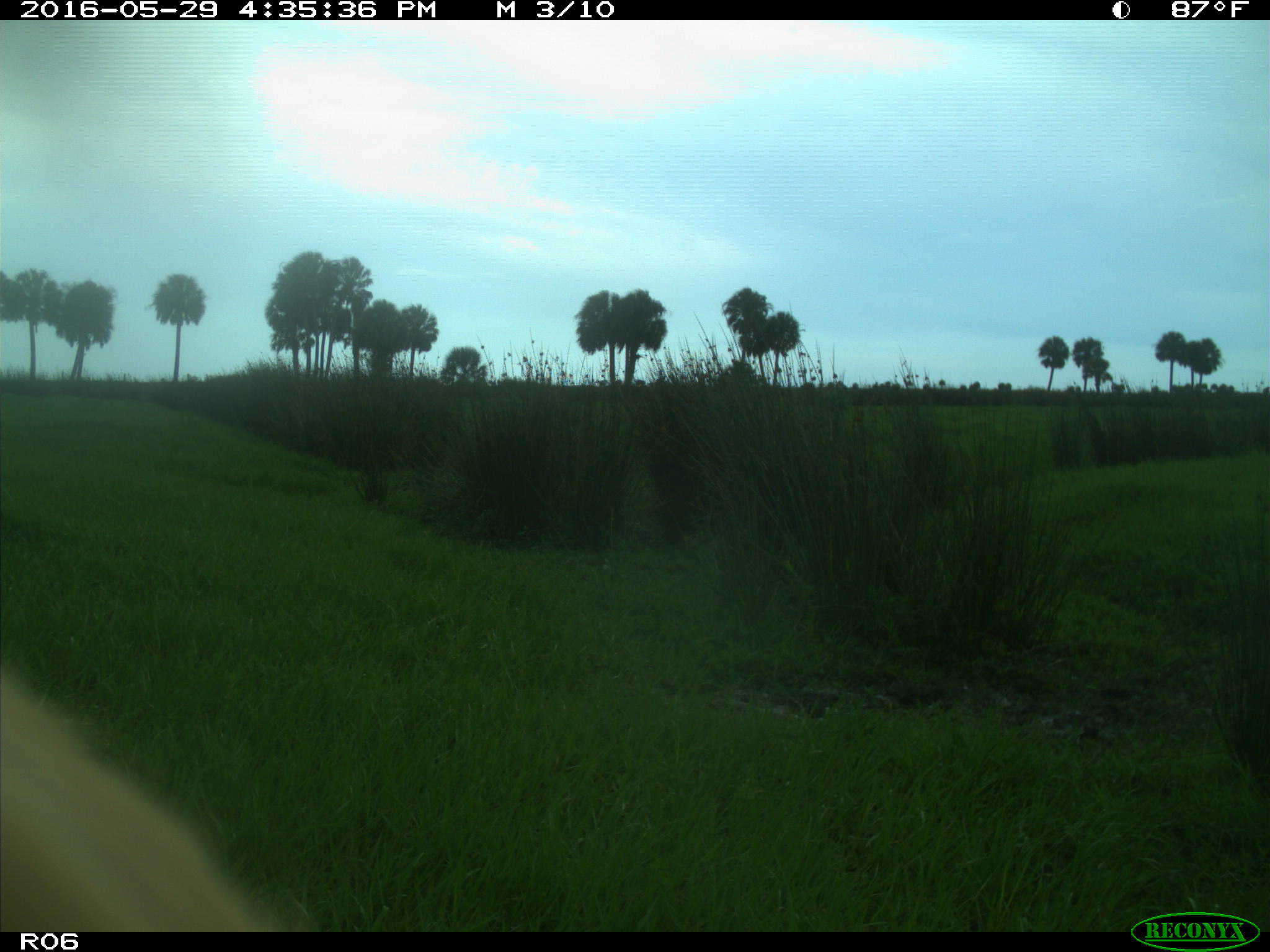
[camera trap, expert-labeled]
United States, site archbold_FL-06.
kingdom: Animalia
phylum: Chordata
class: Mammalia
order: Artiodactyla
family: Bovidae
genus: Bos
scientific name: Bos taurus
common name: domestic cow